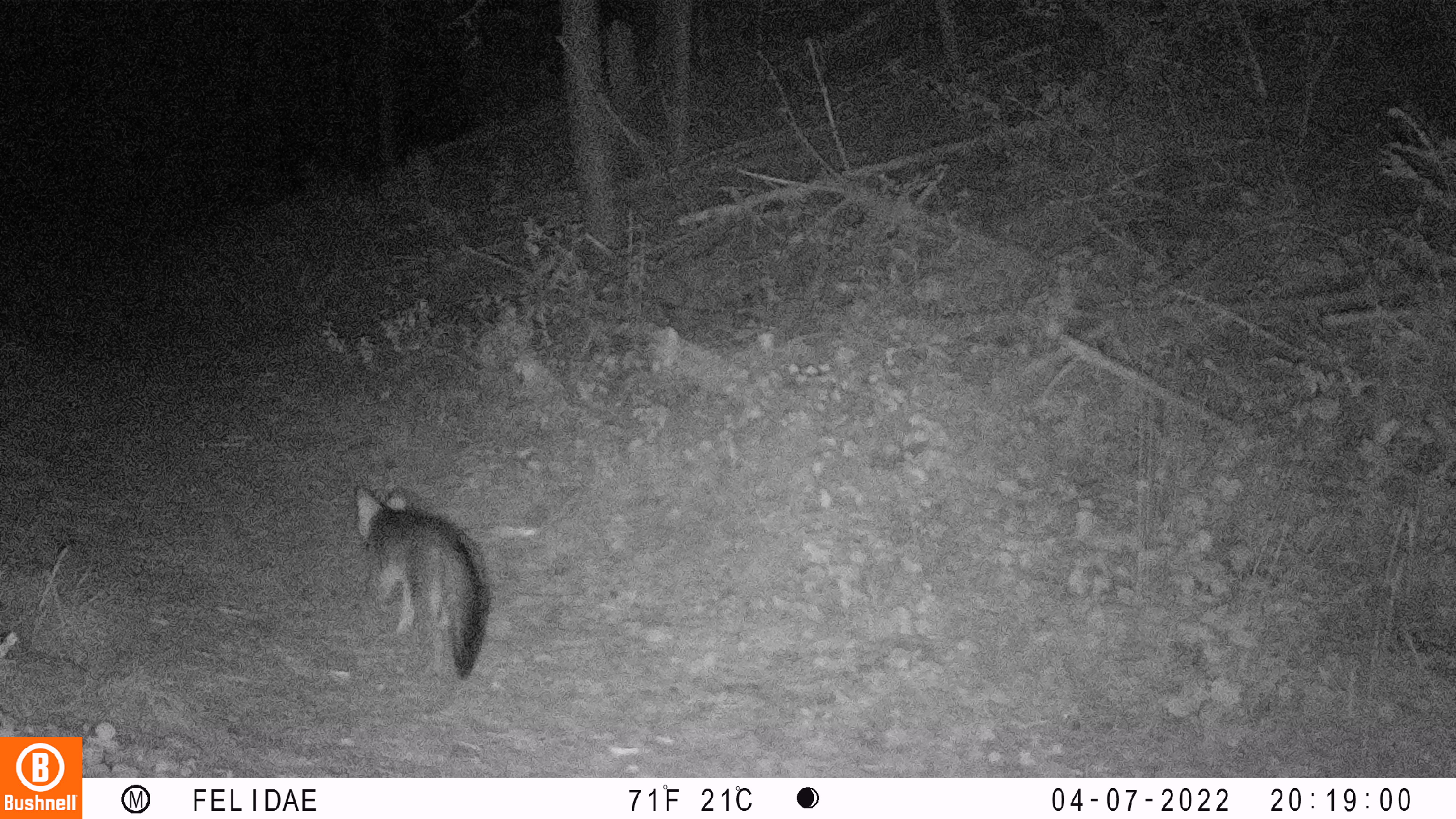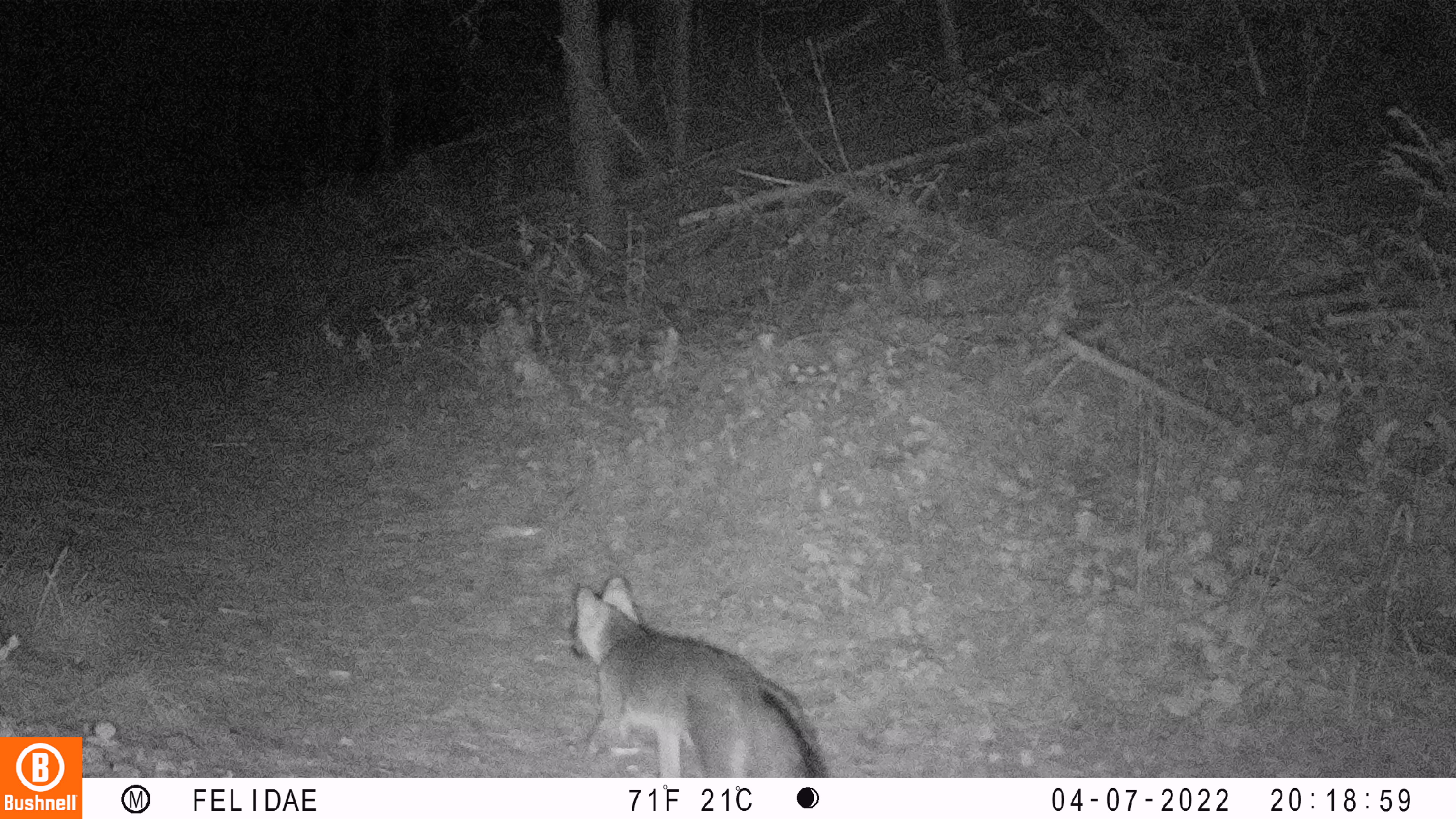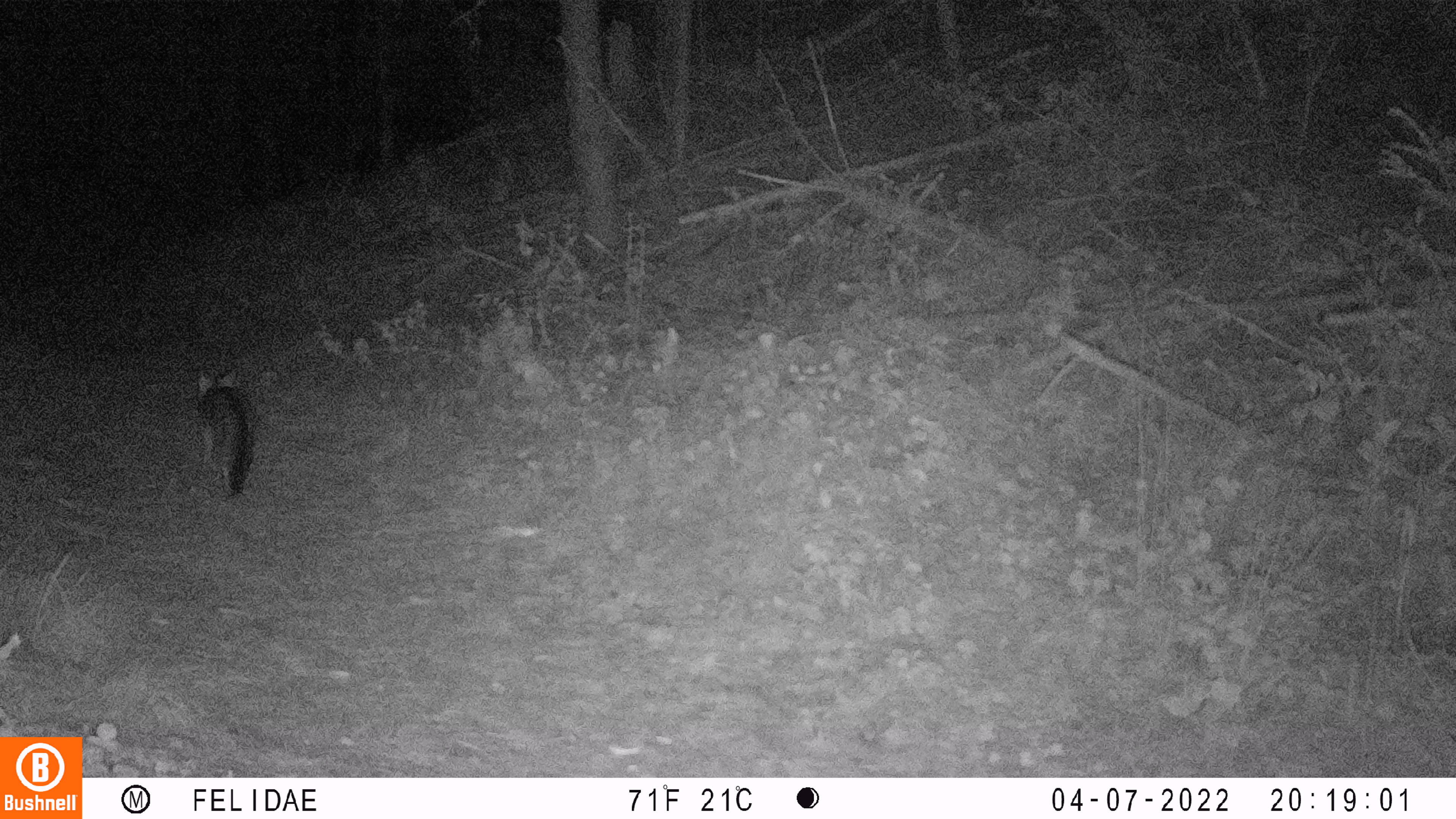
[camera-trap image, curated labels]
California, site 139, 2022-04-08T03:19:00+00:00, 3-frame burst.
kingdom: Animalia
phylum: Chordata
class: Mammalia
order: Carnivora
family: Canidae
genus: Urocyon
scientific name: Urocyon cinereoargenteus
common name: gray fox